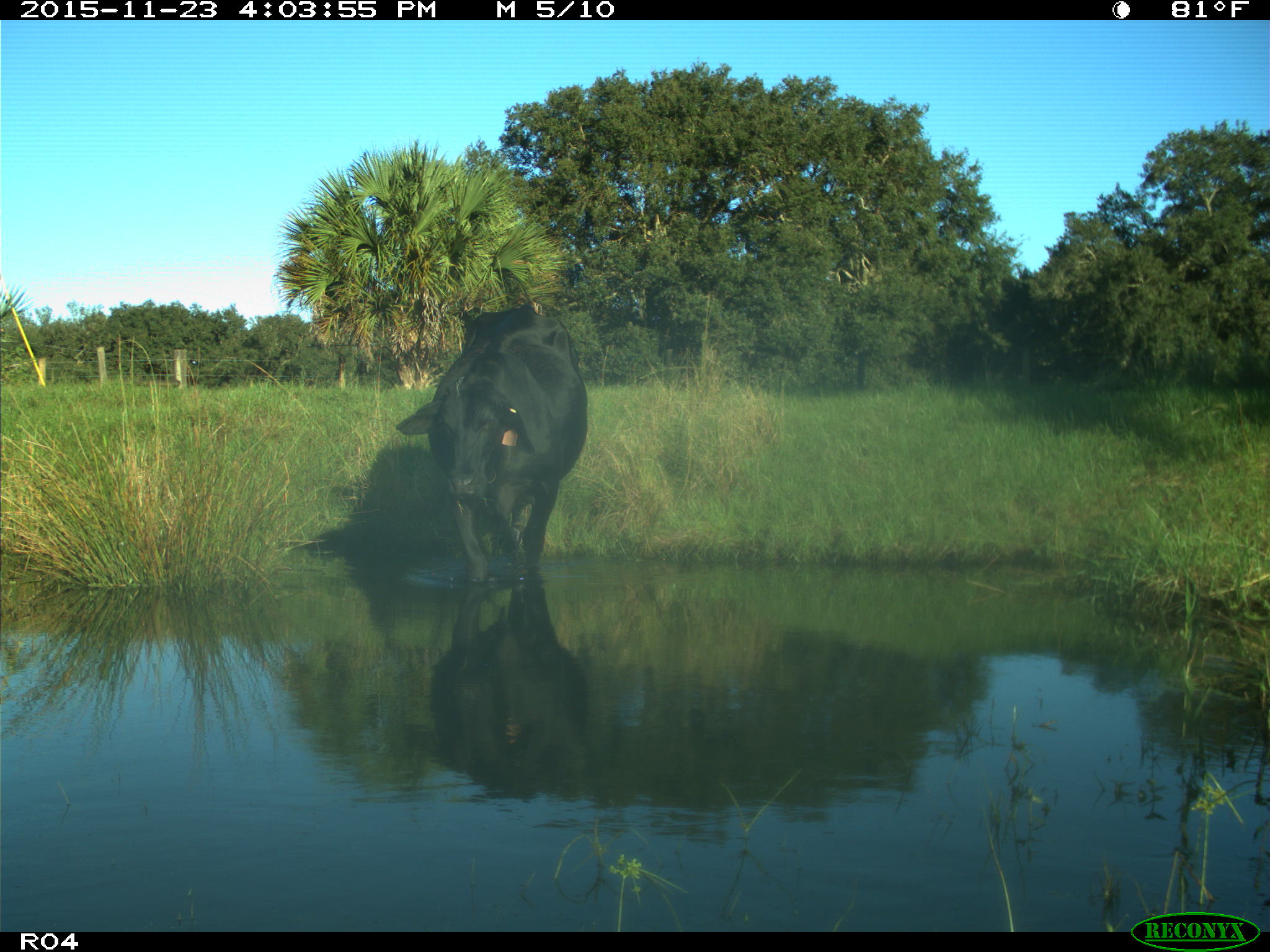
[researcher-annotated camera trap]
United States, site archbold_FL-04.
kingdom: Animalia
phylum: Chordata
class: Mammalia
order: Artiodactyla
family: Bovidae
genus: Bos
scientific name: Bos taurus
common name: domestic cow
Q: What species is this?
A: Bos taurus (domestic cow).